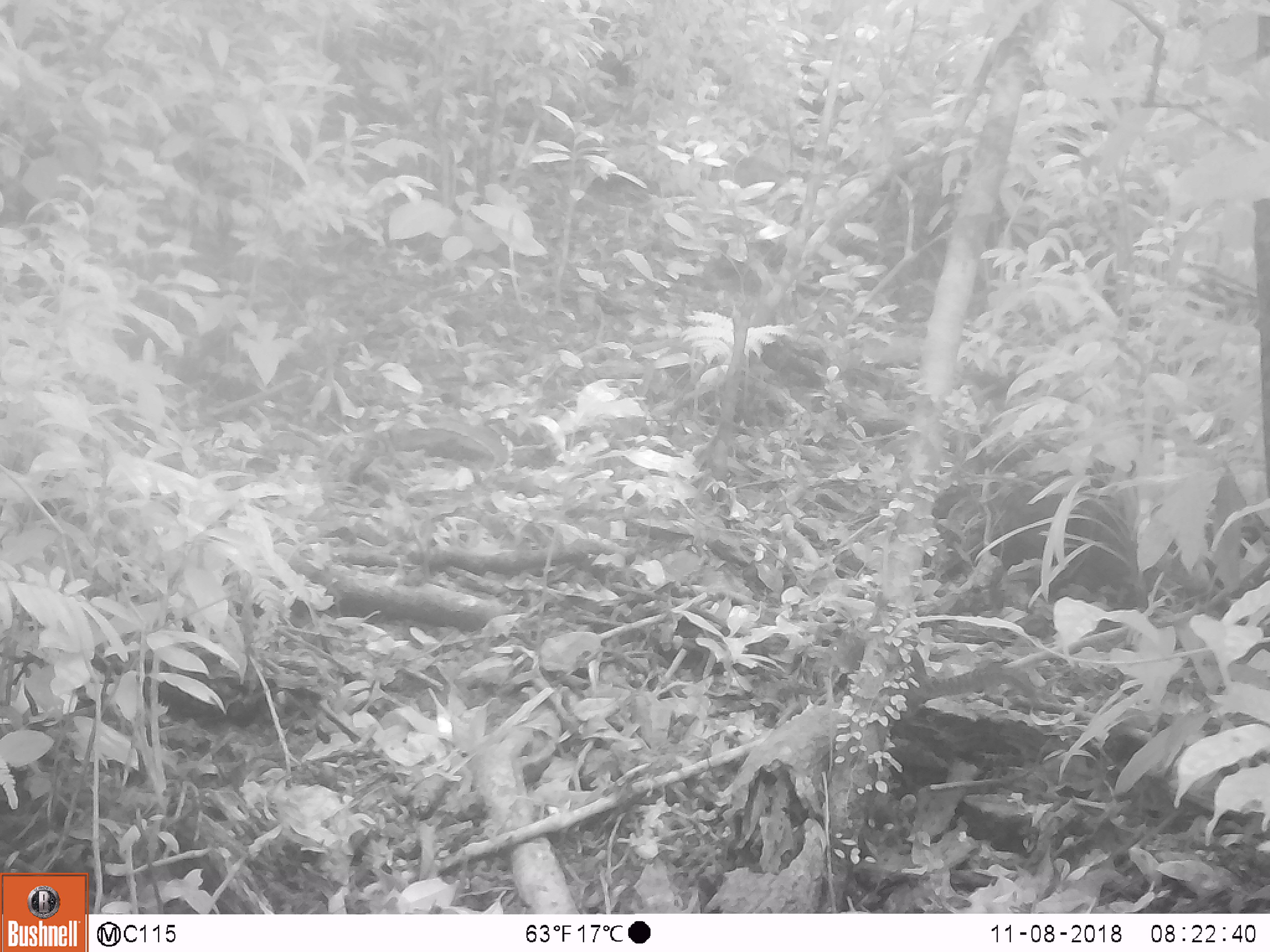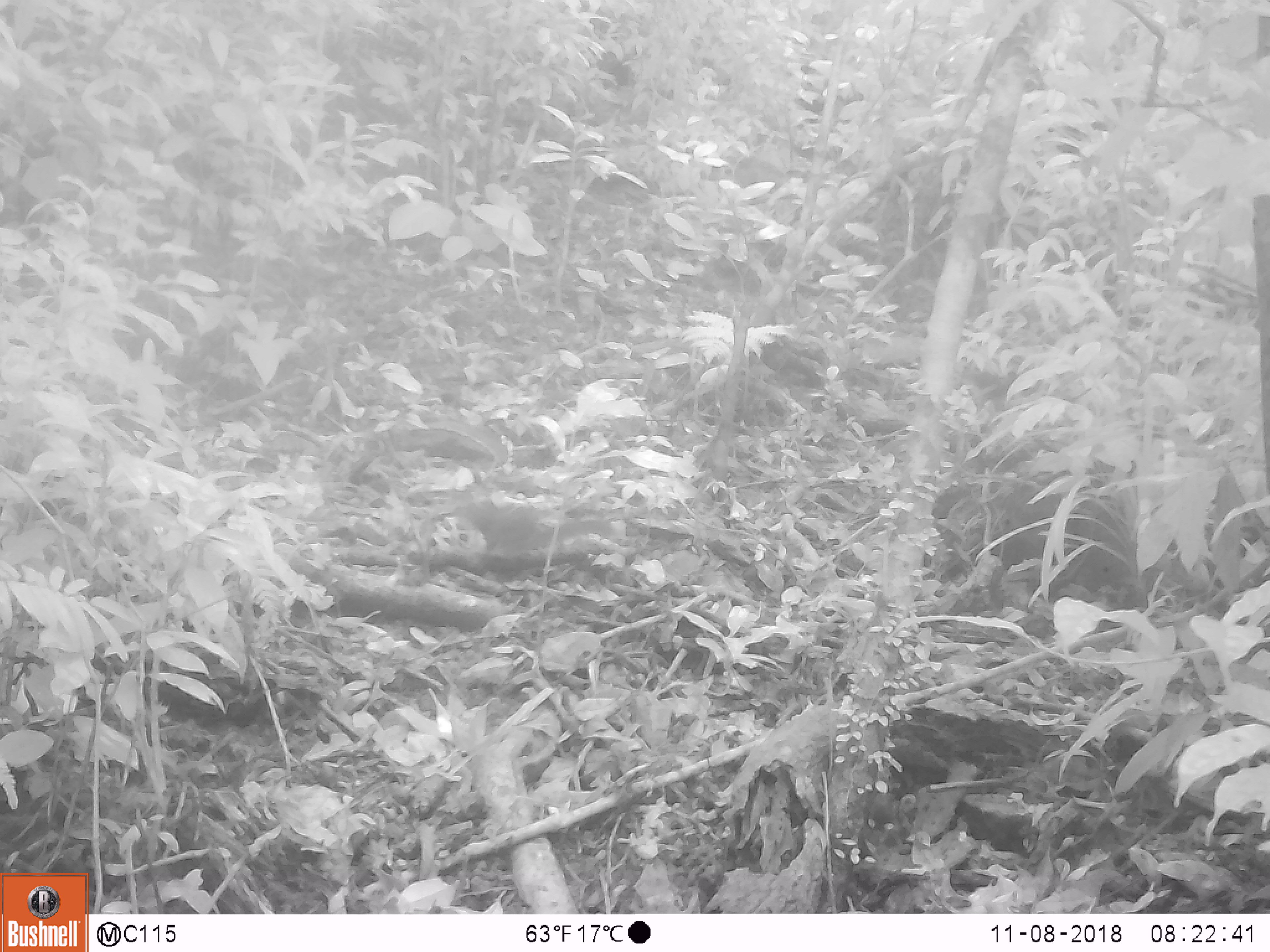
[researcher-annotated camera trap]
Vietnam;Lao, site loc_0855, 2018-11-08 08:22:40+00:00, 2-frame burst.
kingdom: Animalia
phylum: Chordata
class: Mammalia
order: Rodentia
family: Sciuridae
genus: Dremomys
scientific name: Dremomys rufigenis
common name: red-cheeked squirrel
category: red cheeked squirrel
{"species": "red cheeked squirrel (red-cheeked squirrel) (Dremomys rufigenis)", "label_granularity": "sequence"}